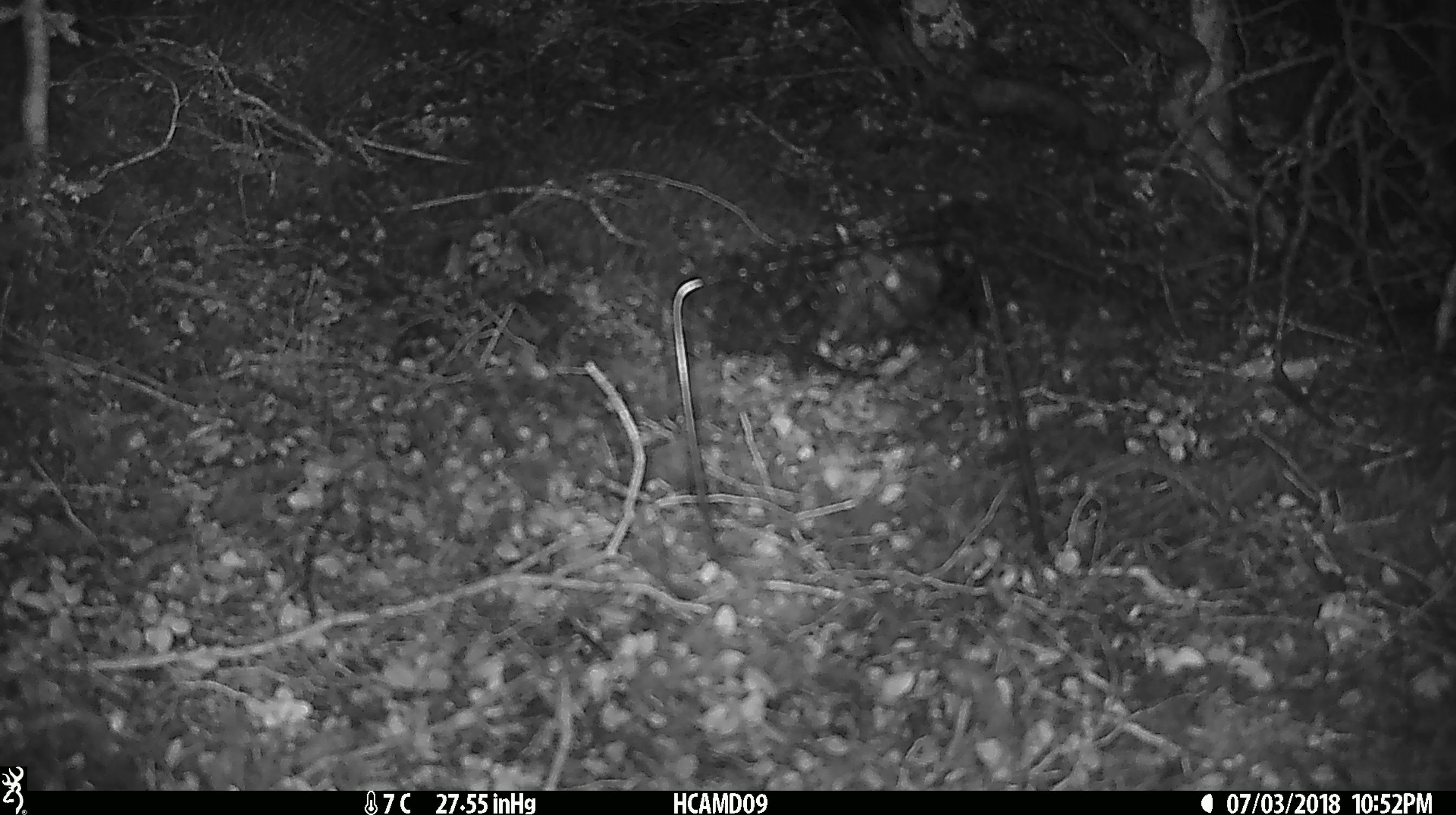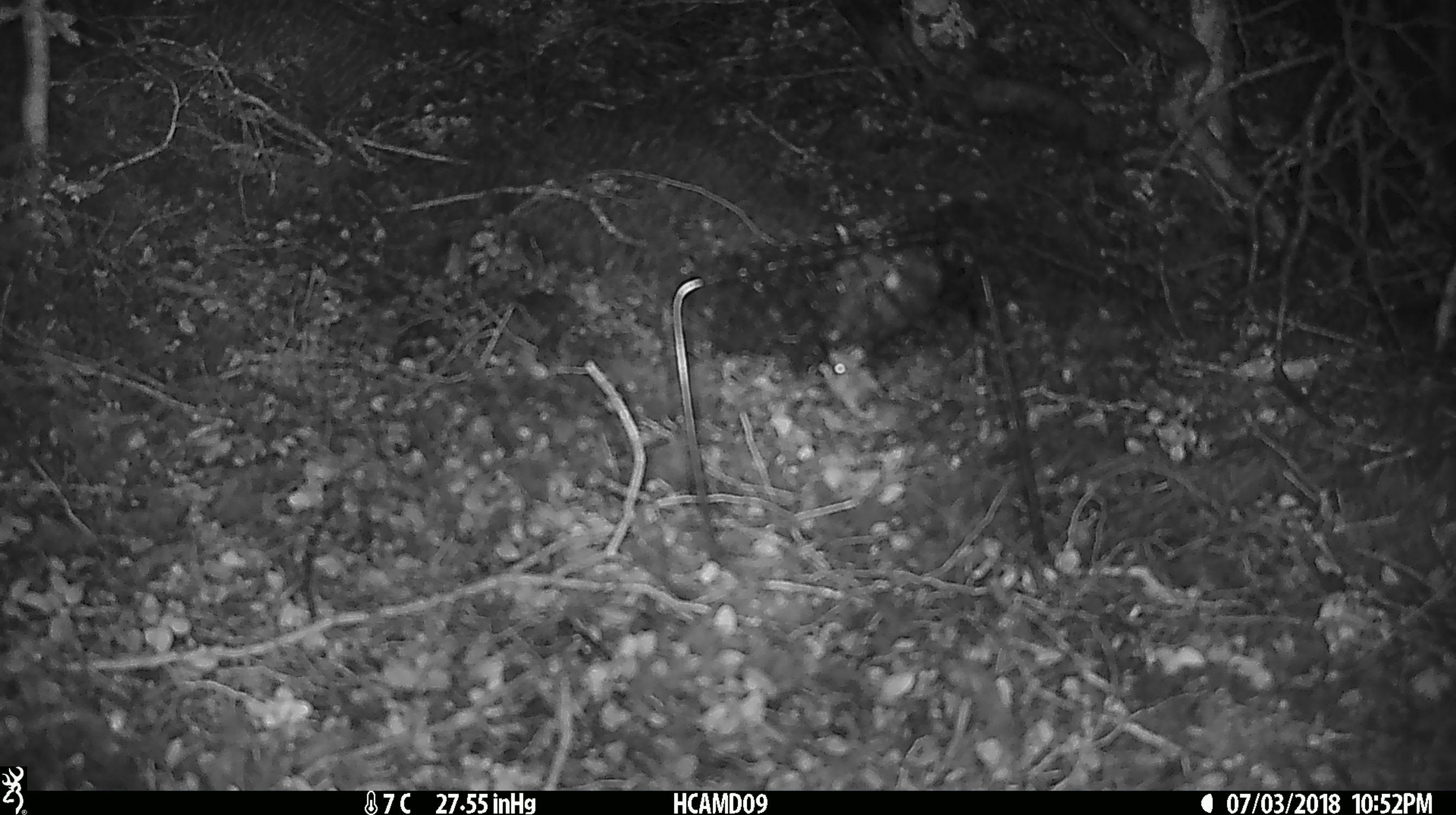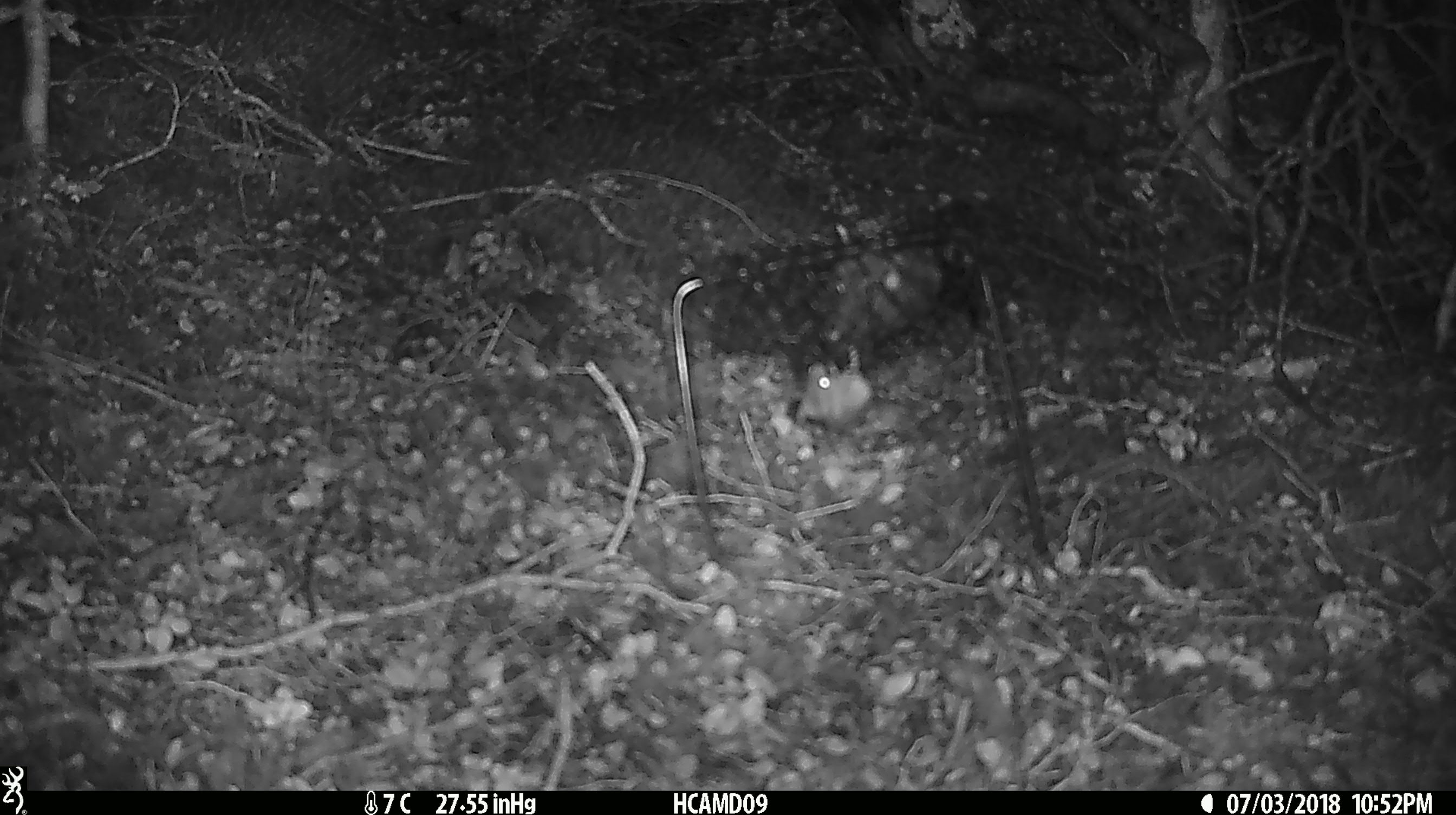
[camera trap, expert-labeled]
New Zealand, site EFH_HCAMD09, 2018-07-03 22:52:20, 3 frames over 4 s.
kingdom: Animalia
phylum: Chordata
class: Mammalia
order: Rodentia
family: Muridae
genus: Mus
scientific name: Mus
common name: mouse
Mouse (Mus).